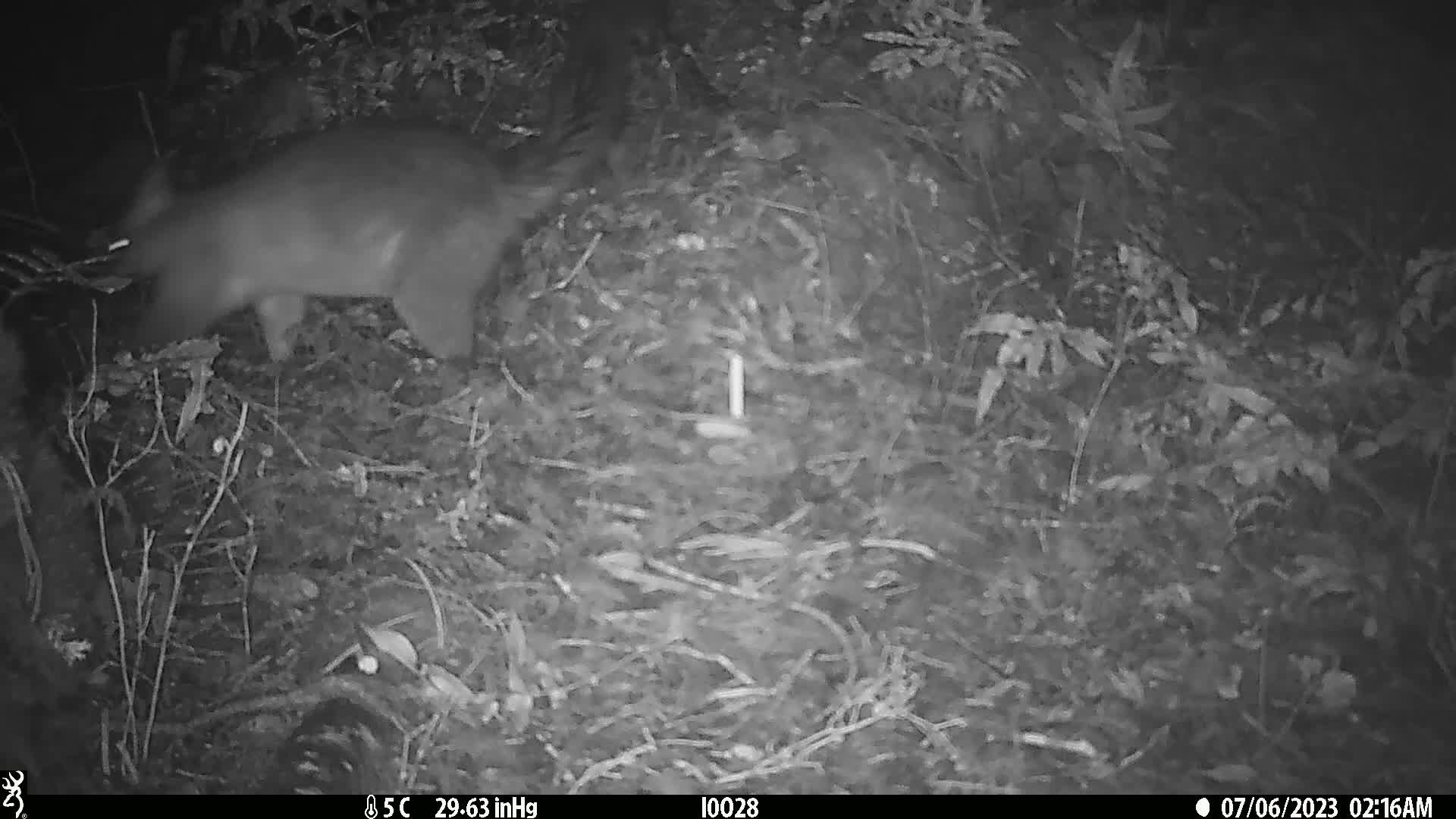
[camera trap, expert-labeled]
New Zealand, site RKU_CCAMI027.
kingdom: Animalia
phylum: Chordata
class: Mammalia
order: Diprotodontia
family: Phalangeridae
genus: Trichosurus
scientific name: Trichosurus vulpecula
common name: common brushtail possum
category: possum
Possum (common brushtail possum) (Trichosurus vulpecula).